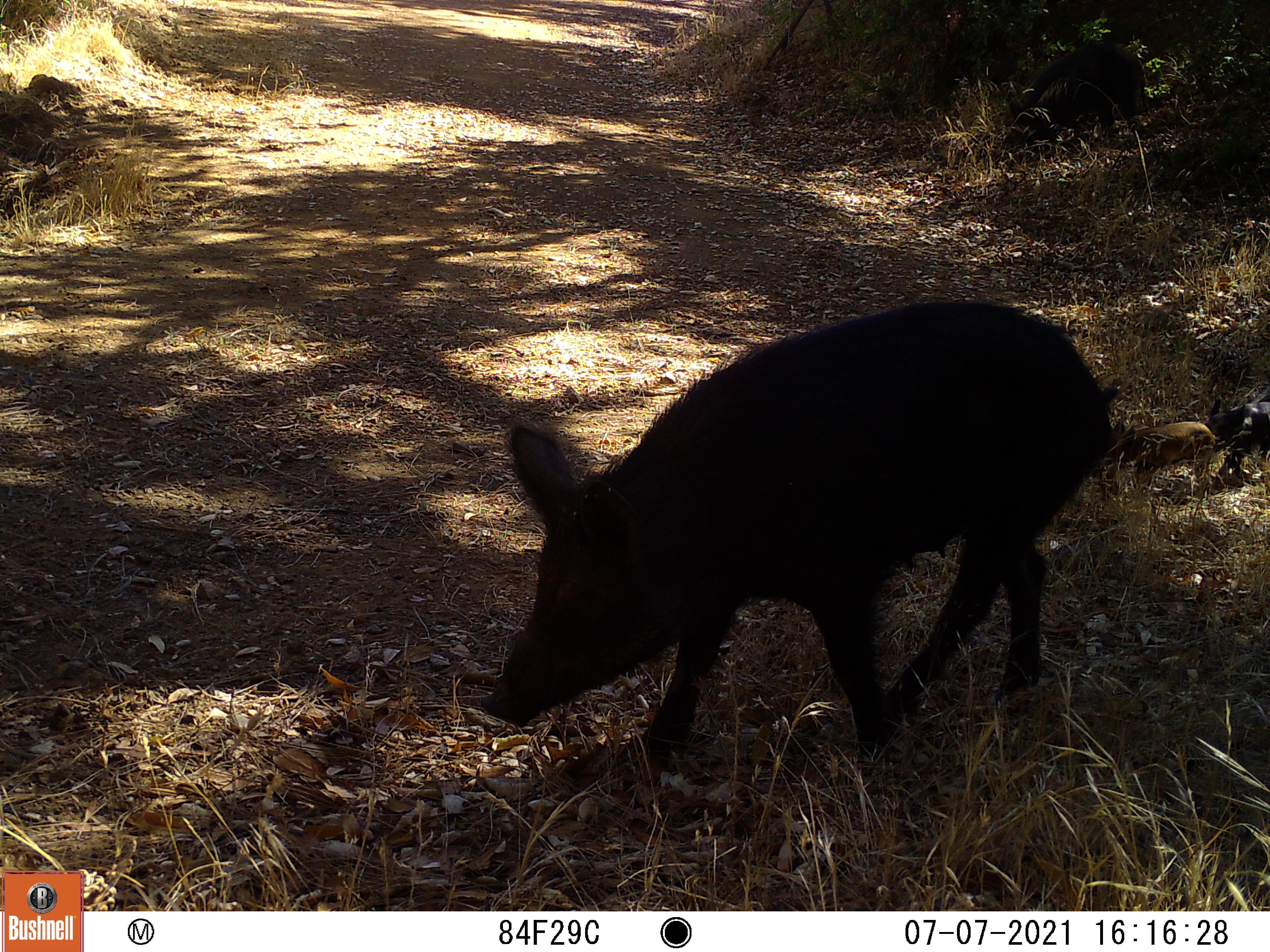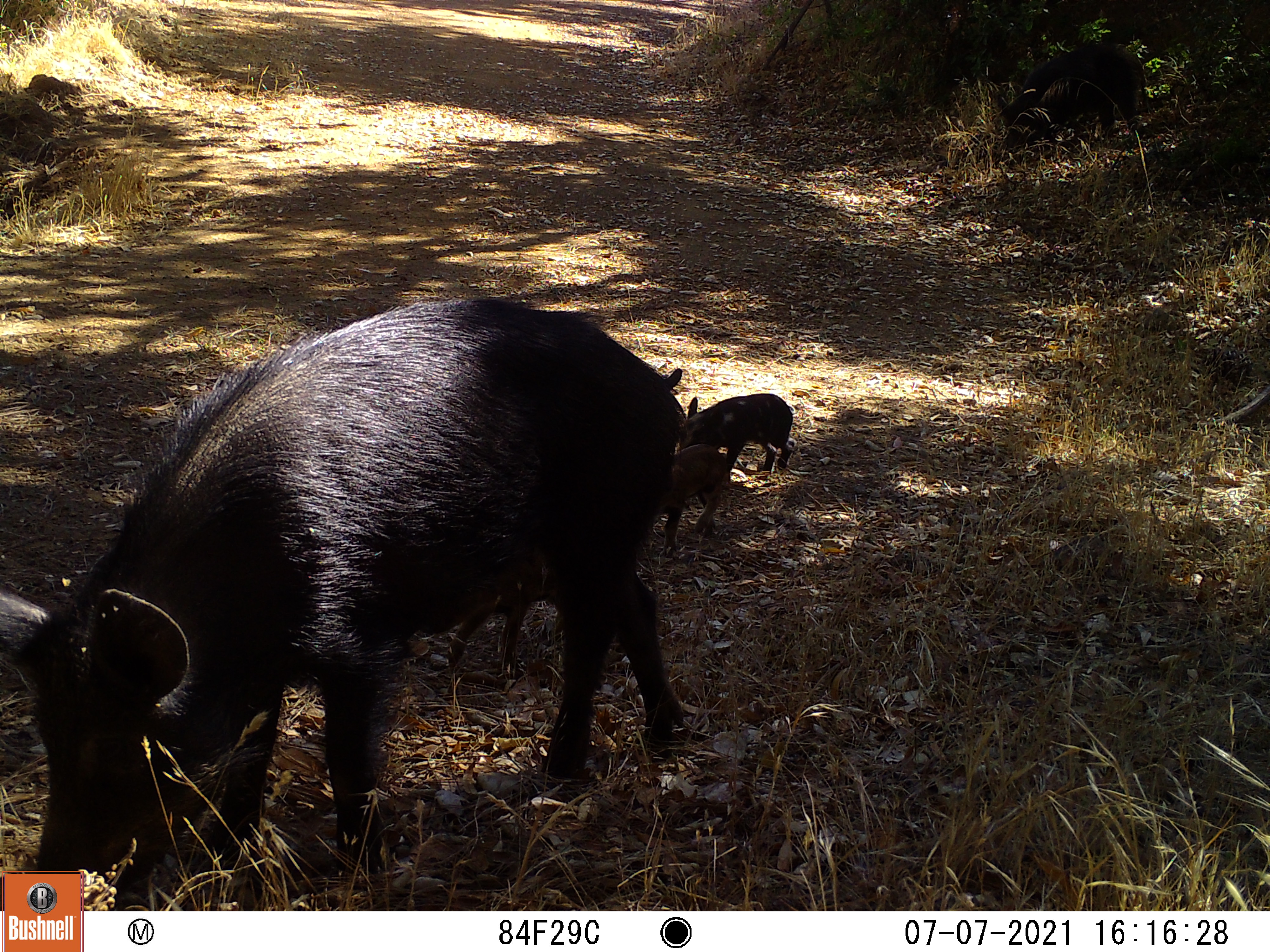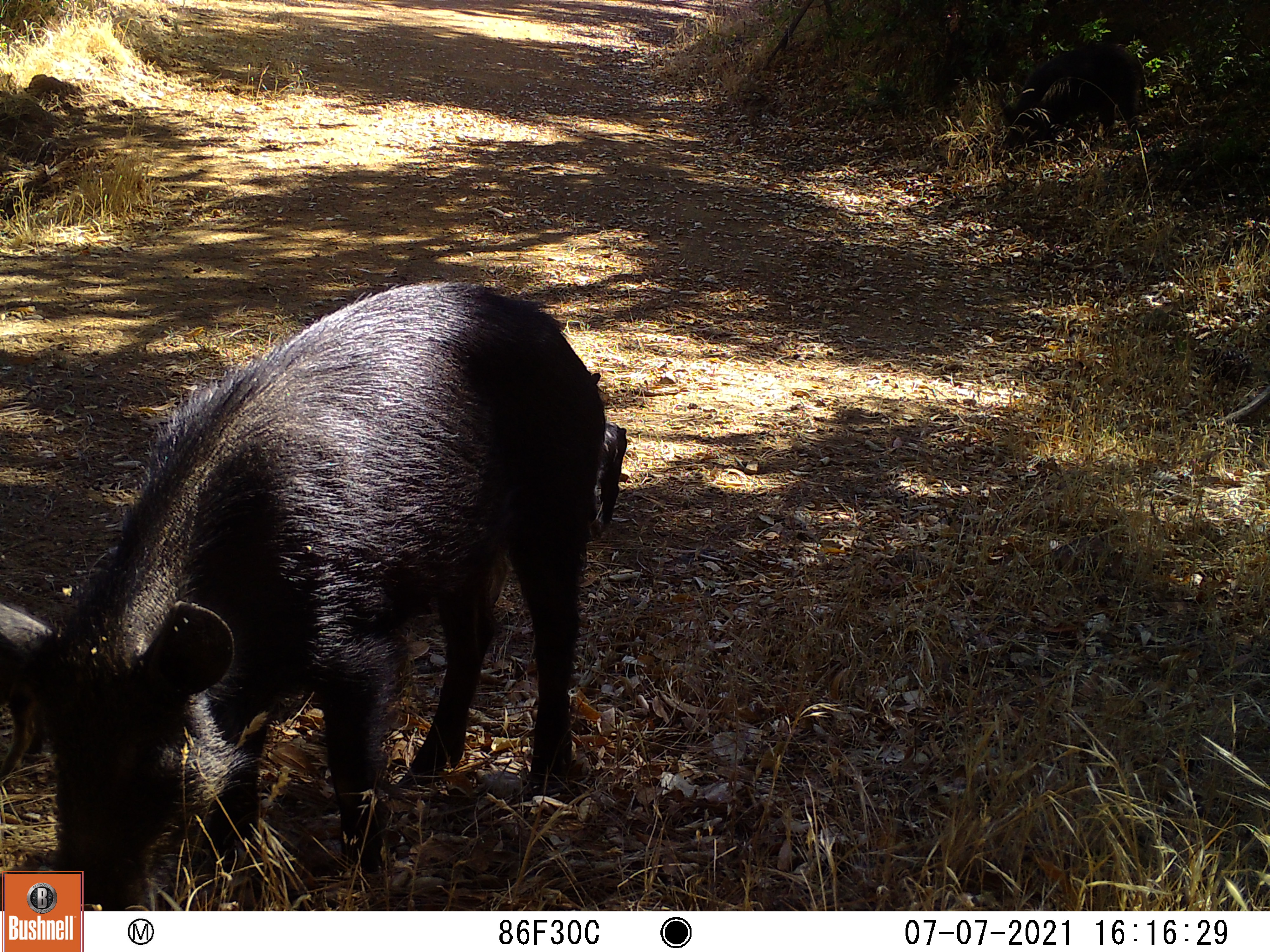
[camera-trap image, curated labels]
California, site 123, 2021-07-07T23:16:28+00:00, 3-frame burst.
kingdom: Animalia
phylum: Chordata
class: Mammalia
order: Artiodactyla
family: Suidae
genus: Sus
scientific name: Sus scrofa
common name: wild boar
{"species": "wild boar (Sus scrofa)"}